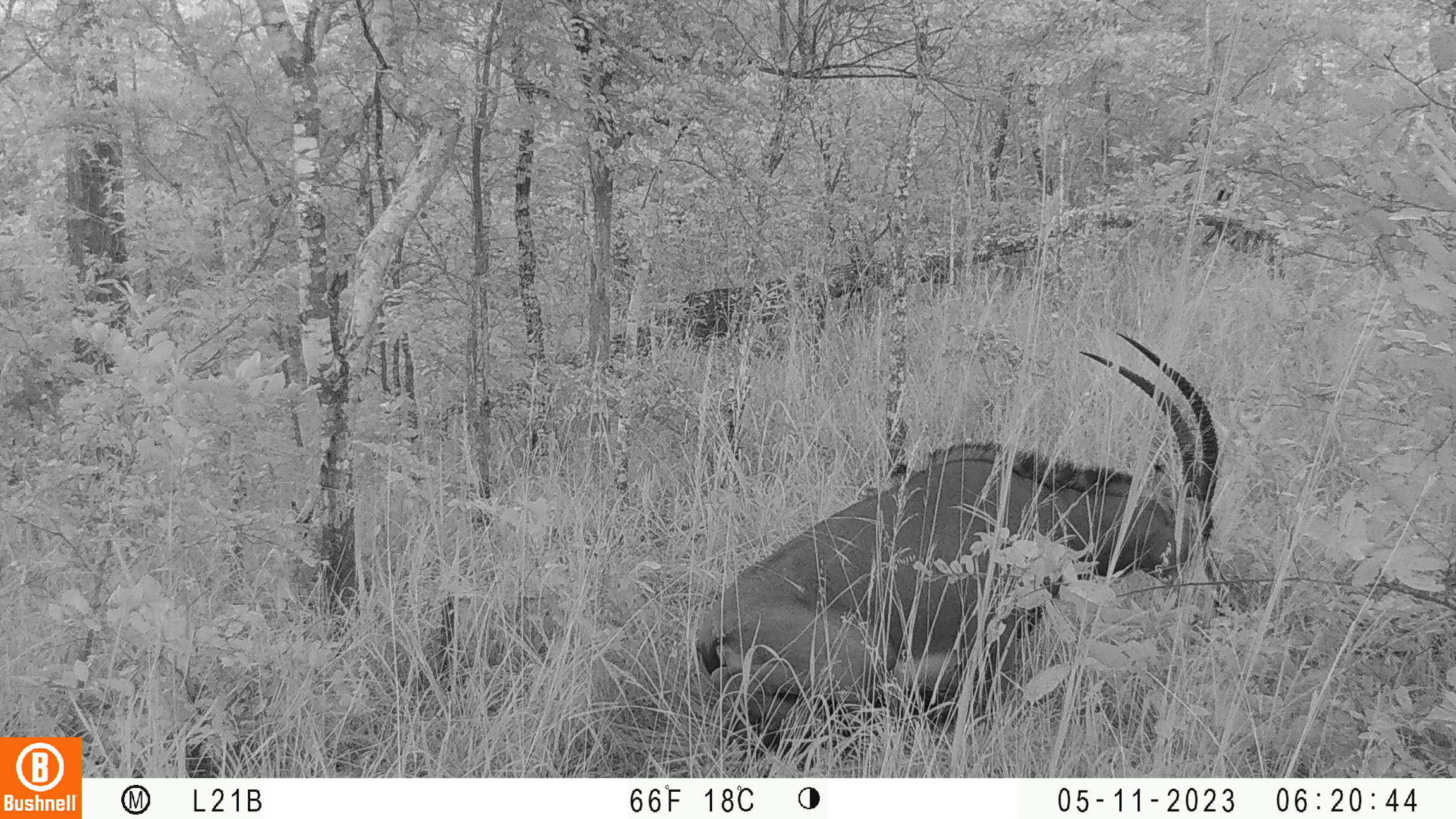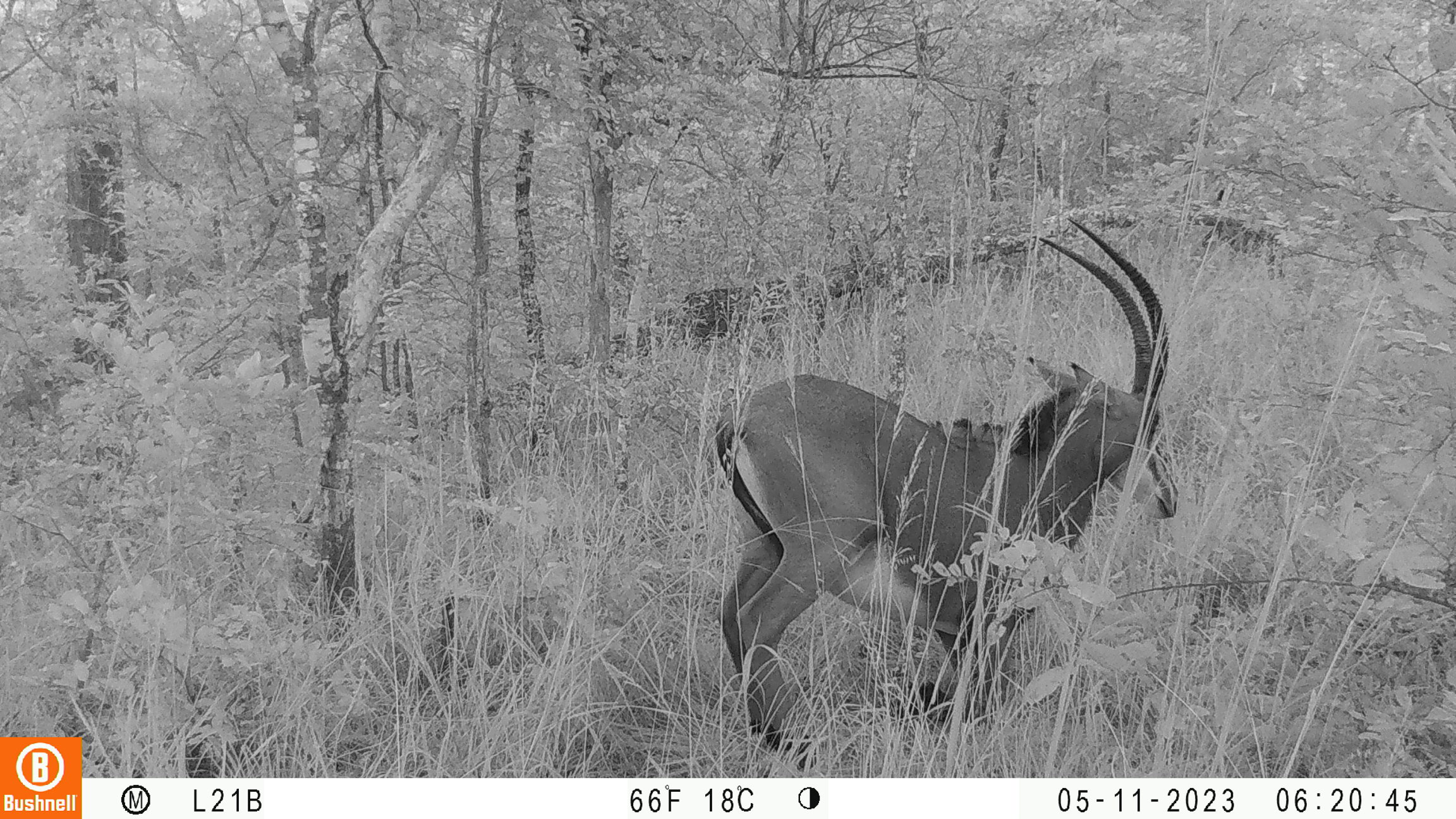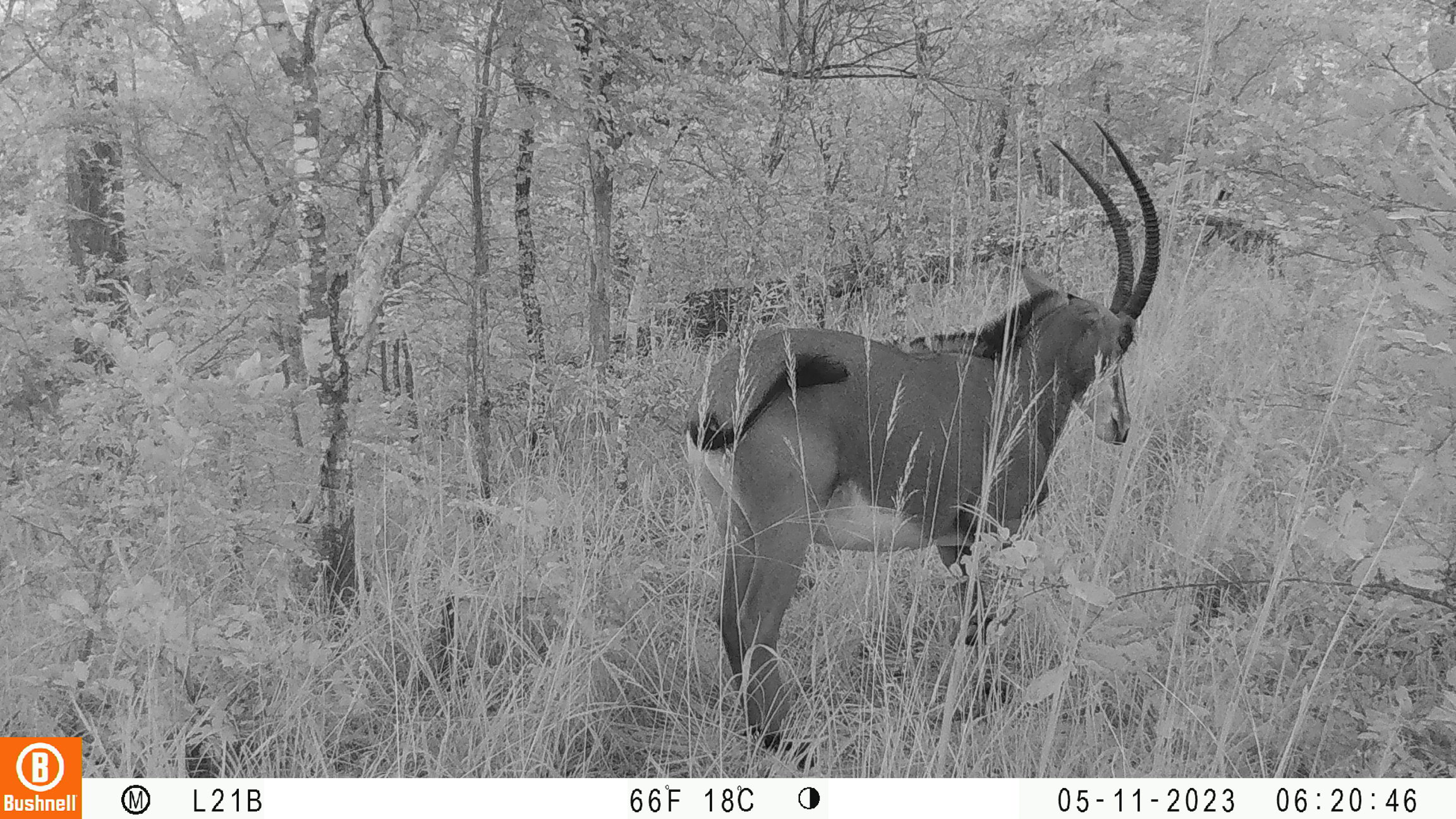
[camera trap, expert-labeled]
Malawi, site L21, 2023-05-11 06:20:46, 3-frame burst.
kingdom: Animalia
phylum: Chordata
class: Mammalia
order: Artiodactyla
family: Bovidae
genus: Hippotragus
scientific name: Hippotragus niger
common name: sable antelope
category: sable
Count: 1.